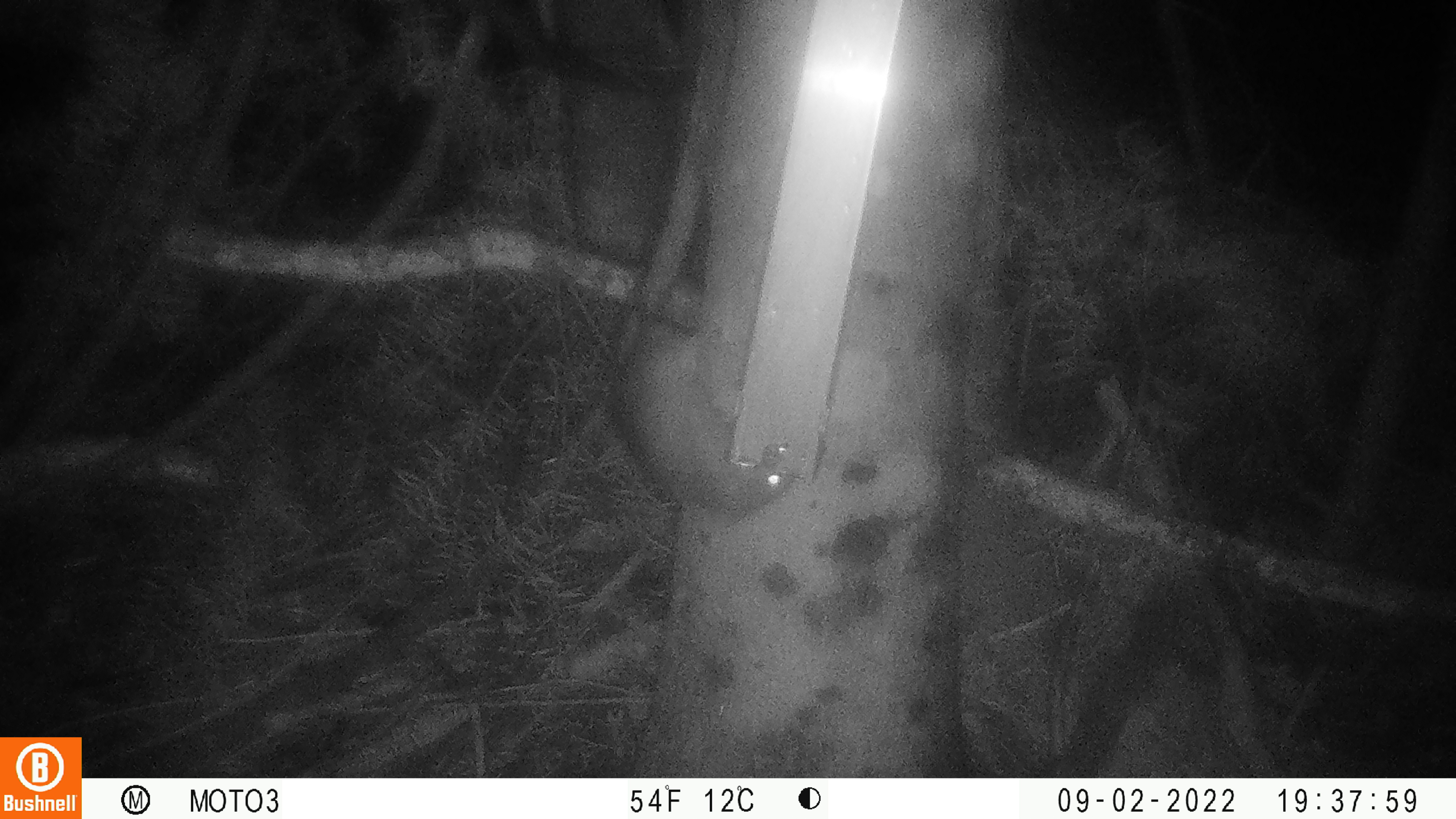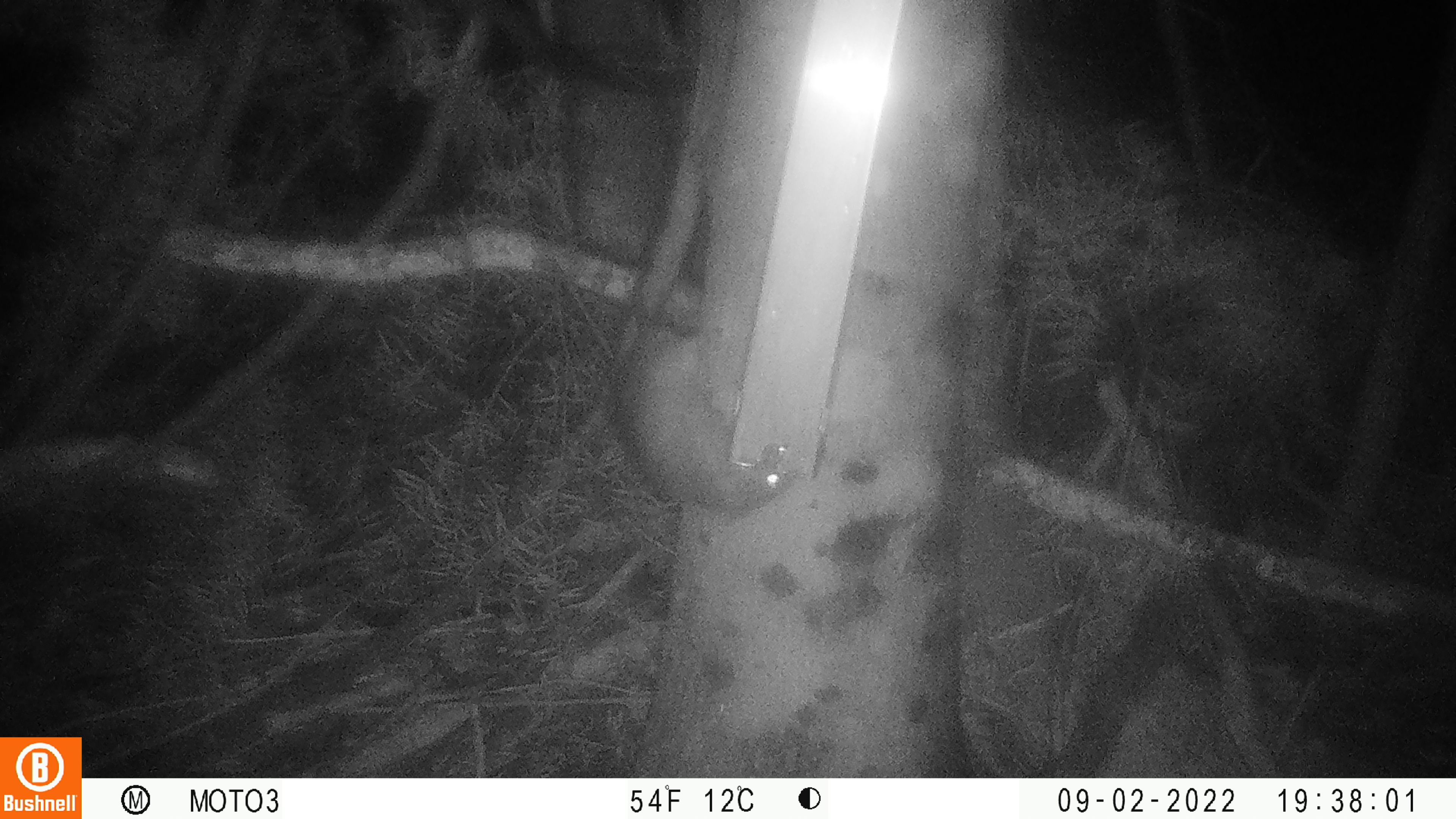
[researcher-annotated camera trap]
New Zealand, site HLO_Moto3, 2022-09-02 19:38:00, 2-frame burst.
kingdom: Animalia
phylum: Chordata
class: Mammalia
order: Rodentia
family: Muridae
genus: Rattus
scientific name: Rattus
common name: rat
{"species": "rat (Rattus)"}